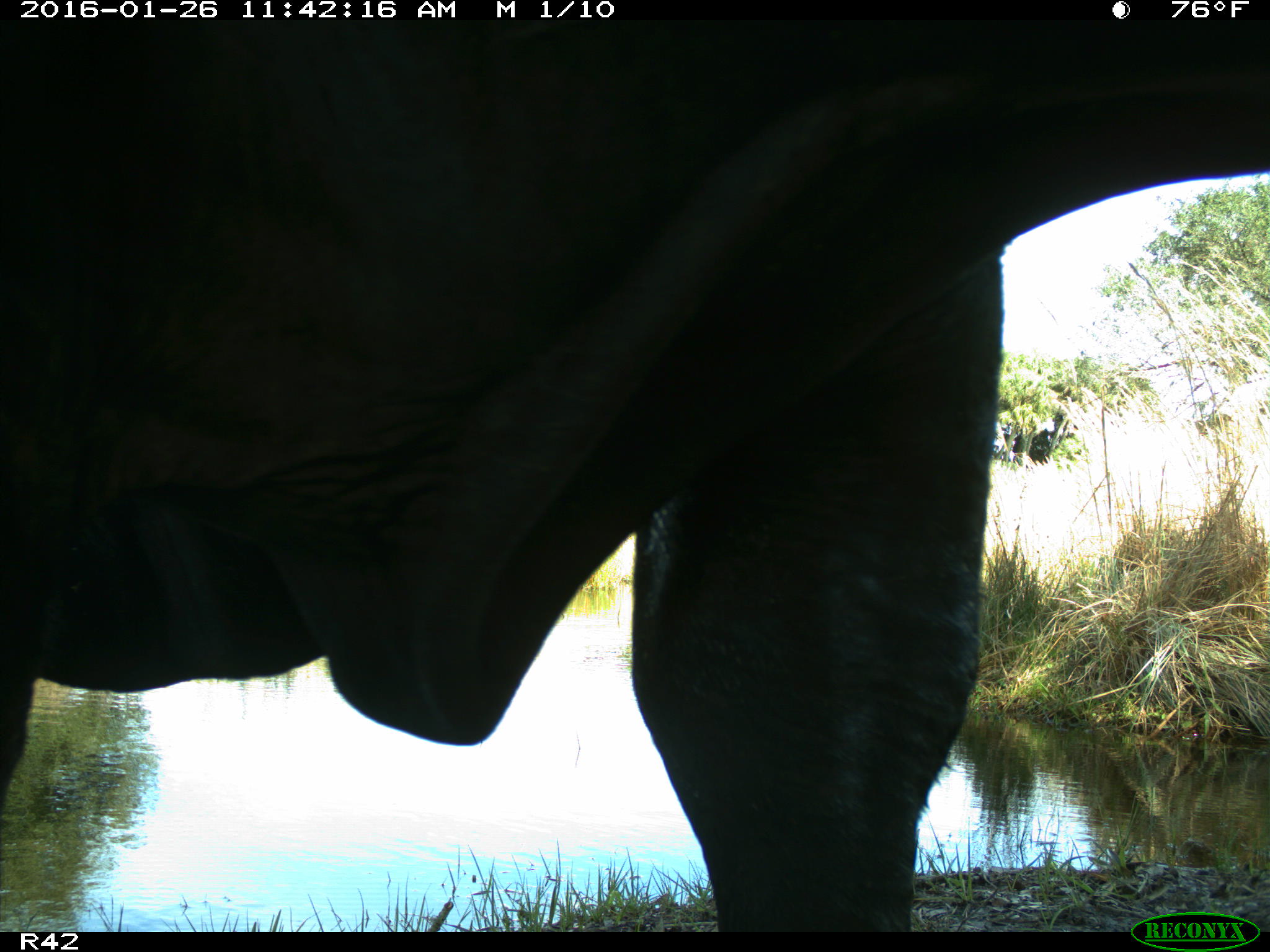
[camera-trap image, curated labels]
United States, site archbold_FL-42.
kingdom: Animalia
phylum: Chordata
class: Mammalia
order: Artiodactyla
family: Bovidae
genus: Bos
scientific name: Bos taurus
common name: domestic cow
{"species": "Bos taurus (domestic cow)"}